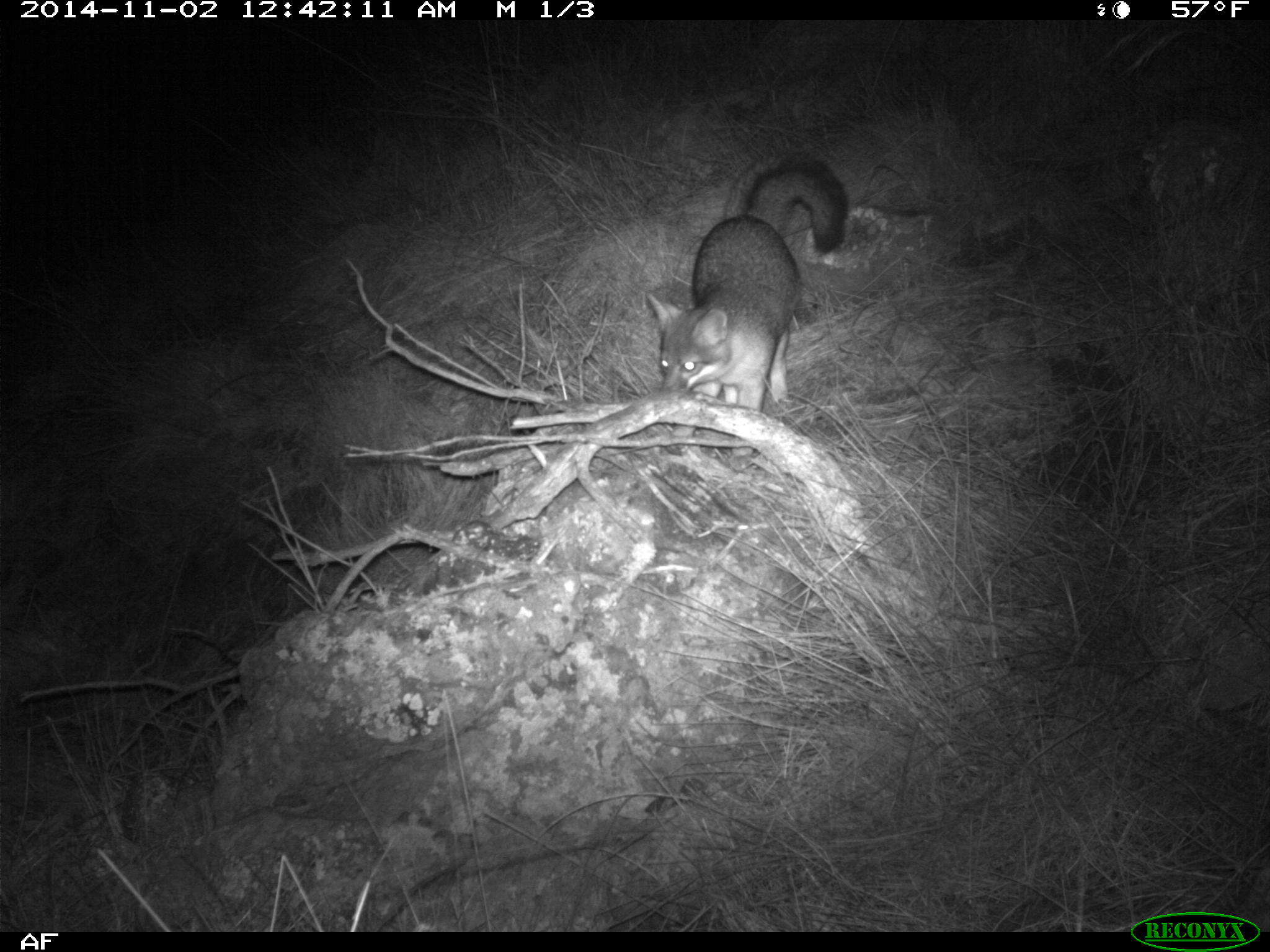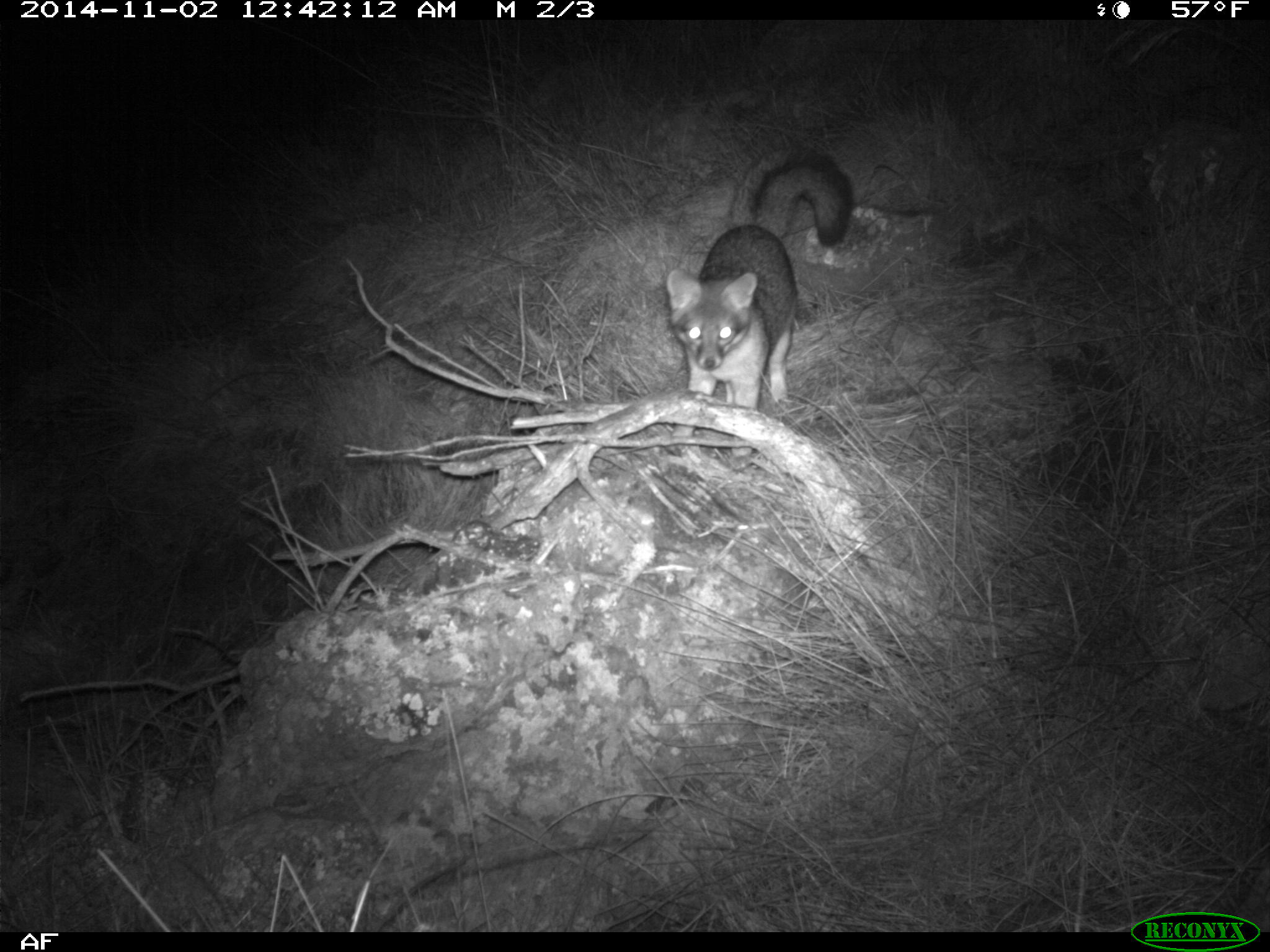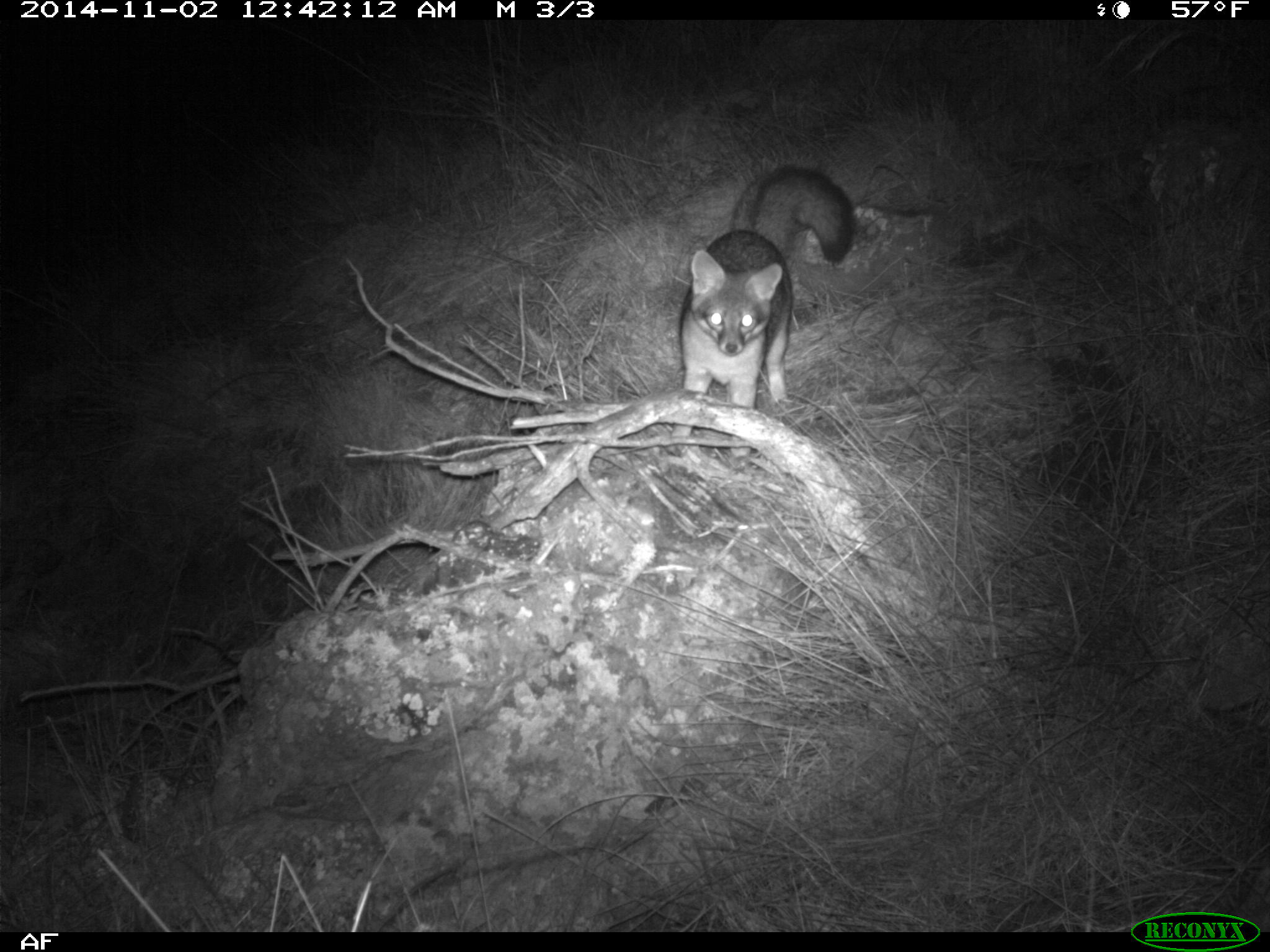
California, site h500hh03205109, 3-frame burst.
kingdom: Animalia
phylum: Chordata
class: Mammalia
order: Carnivora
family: Canidae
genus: Urocyon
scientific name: Urocyon littoralis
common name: island fox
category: fox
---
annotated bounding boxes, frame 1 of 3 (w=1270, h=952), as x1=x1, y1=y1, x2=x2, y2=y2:
fox: x1=645, y1=151, x2=845, y2=472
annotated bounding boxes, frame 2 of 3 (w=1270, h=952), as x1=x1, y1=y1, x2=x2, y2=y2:
fox: x1=665, y1=149, x2=851, y2=472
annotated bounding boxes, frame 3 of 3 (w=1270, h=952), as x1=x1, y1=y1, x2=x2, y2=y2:
fox: x1=667, y1=165, x2=853, y2=456